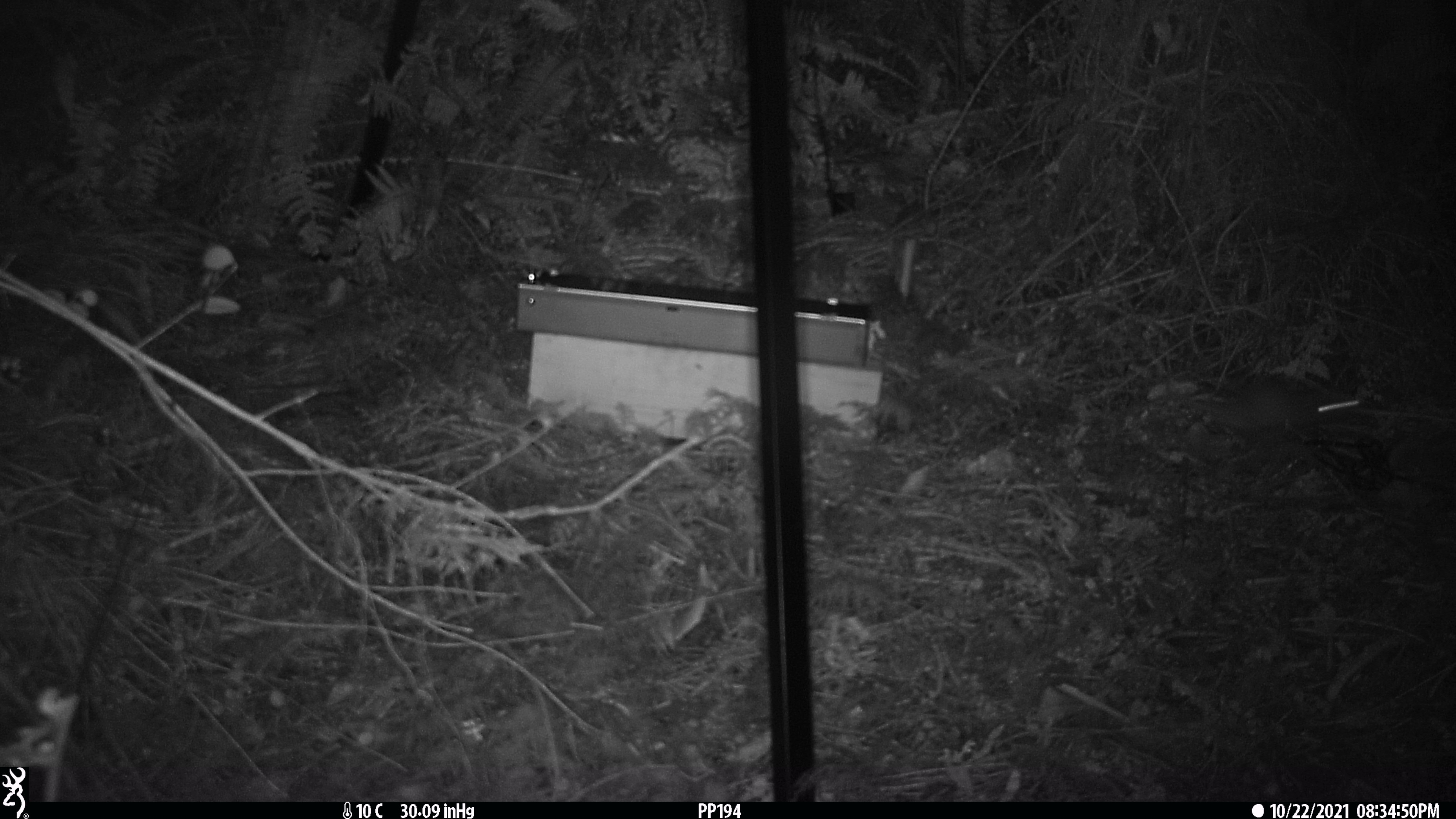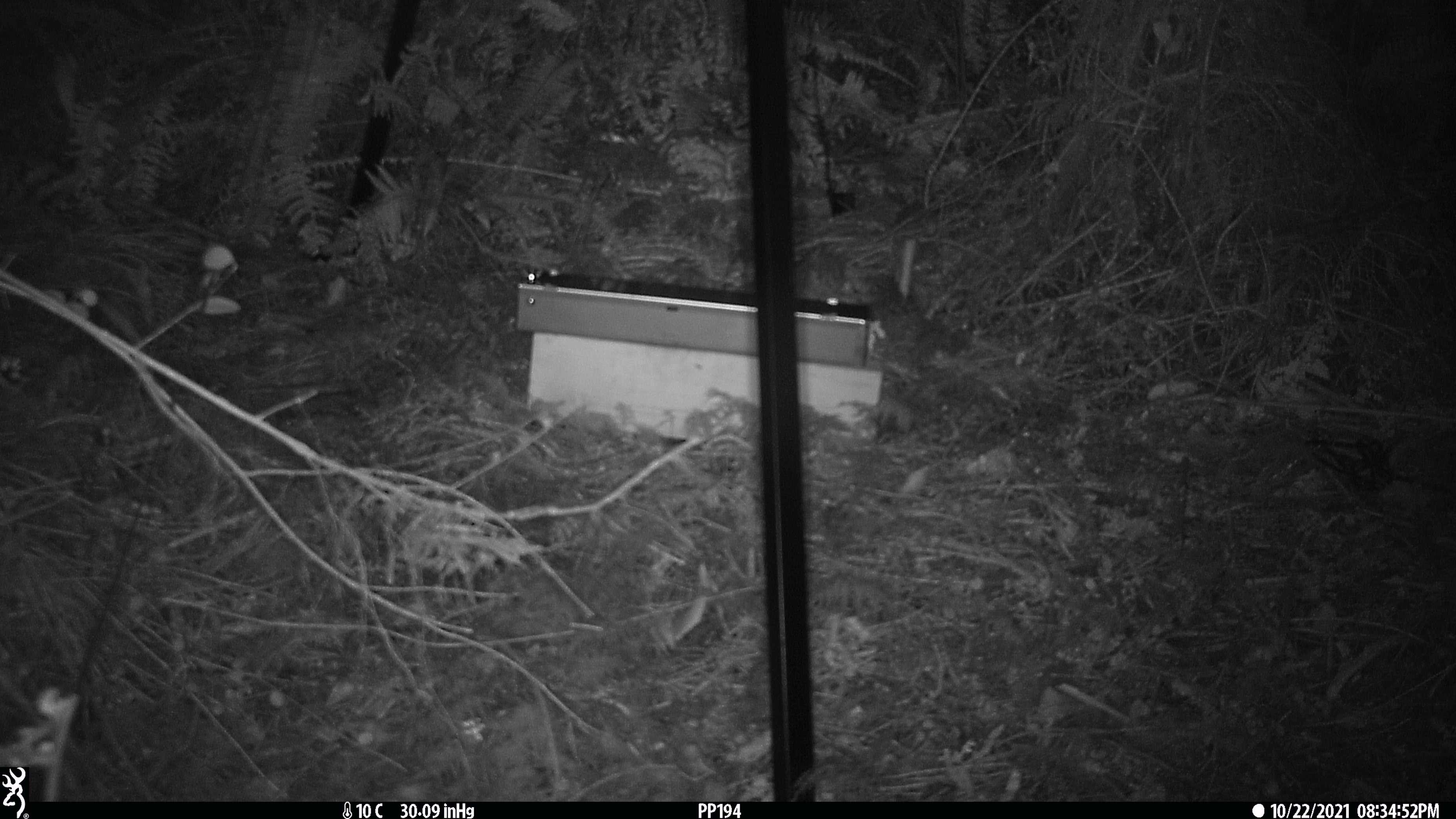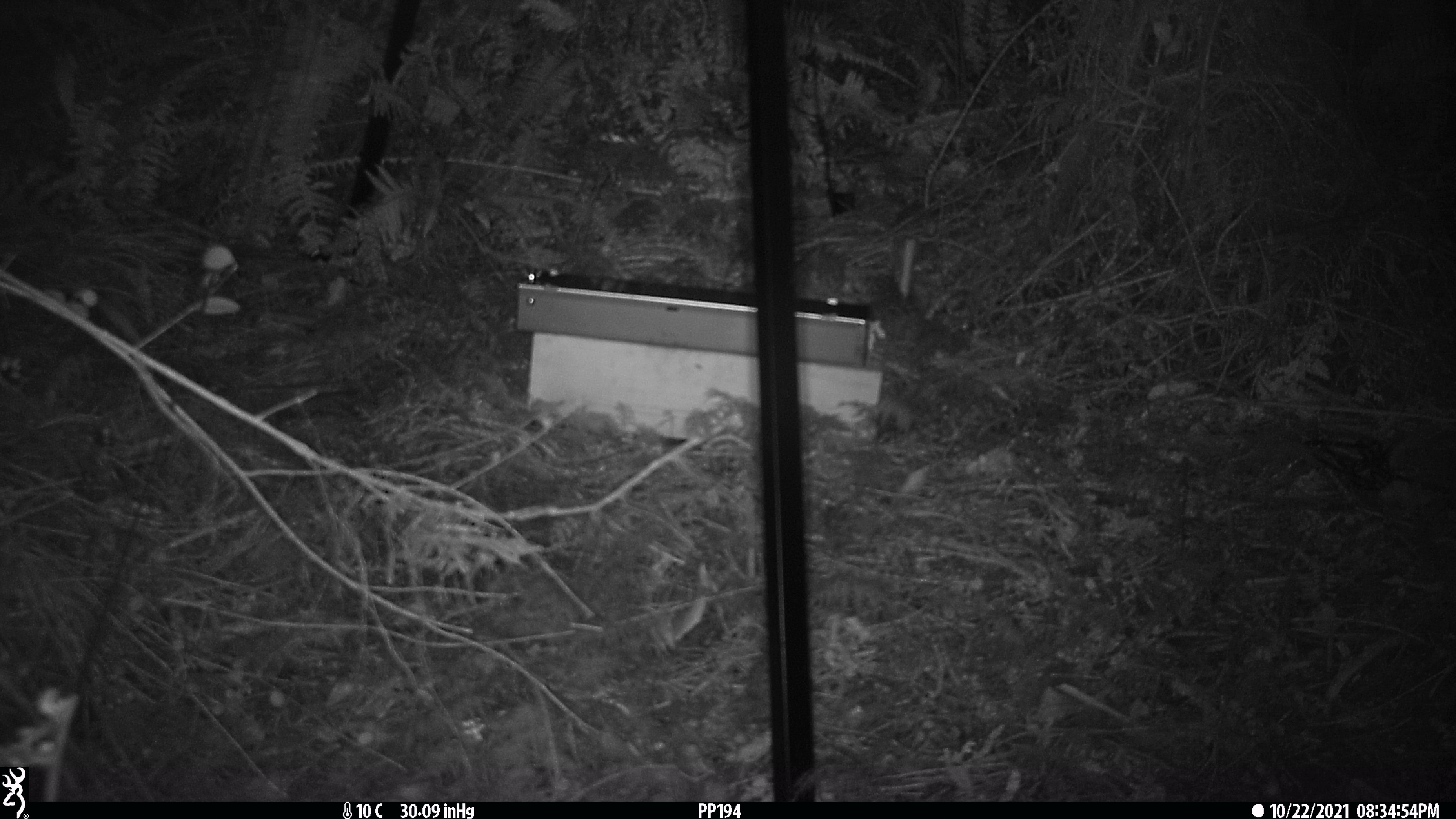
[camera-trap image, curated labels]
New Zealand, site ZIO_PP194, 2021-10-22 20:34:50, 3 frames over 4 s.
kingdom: Animalia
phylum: Chordata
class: Mammalia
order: Rodentia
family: Muridae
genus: Rattus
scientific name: Rattus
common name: rat